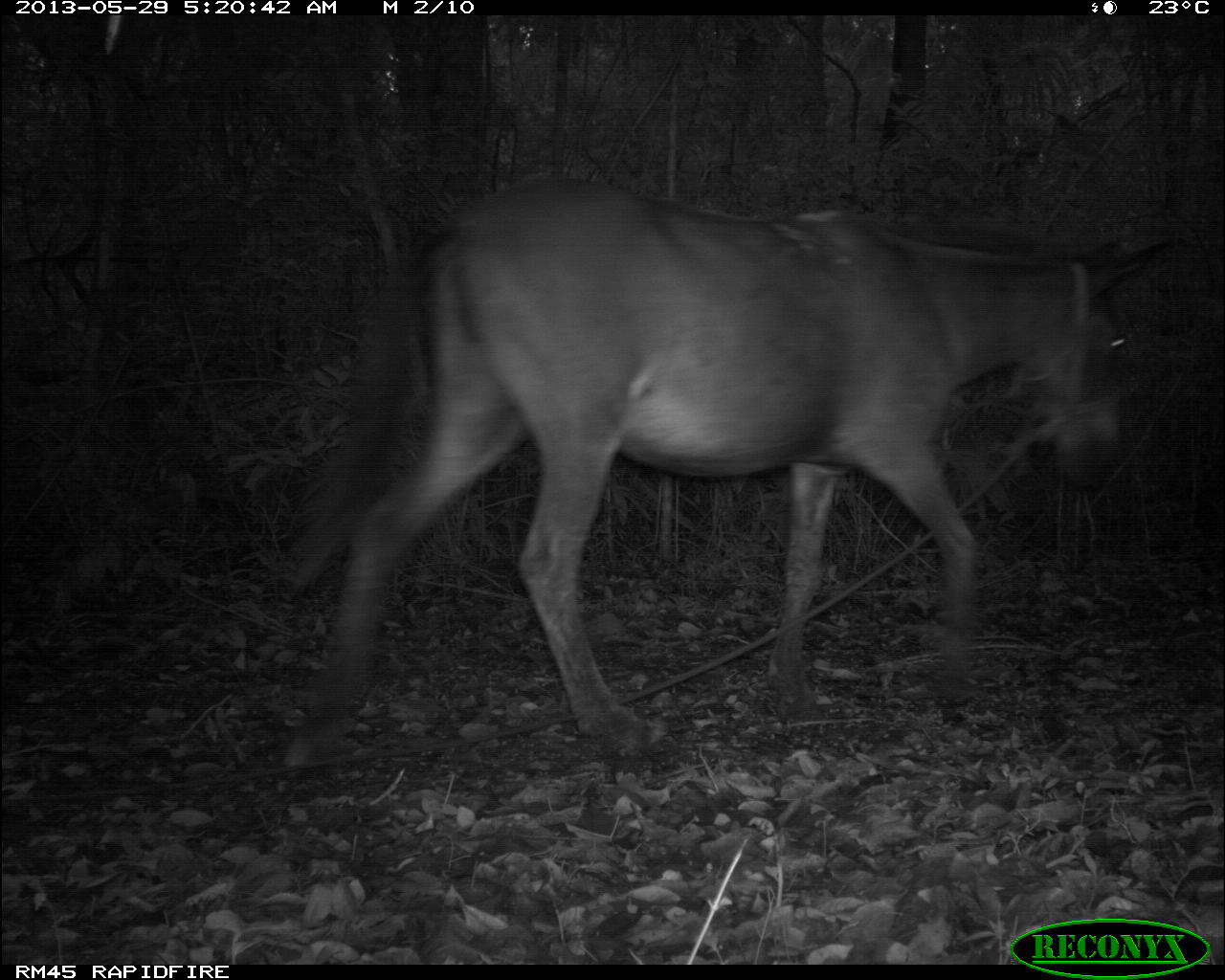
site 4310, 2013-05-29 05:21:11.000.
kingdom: Animalia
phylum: Chordata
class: Mammalia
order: Perissodactyla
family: Equidae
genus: Equus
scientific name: Equus ferus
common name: wild horse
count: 1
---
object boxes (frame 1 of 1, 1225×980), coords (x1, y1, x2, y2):
equus ferus: (277, 174, 1168, 769)